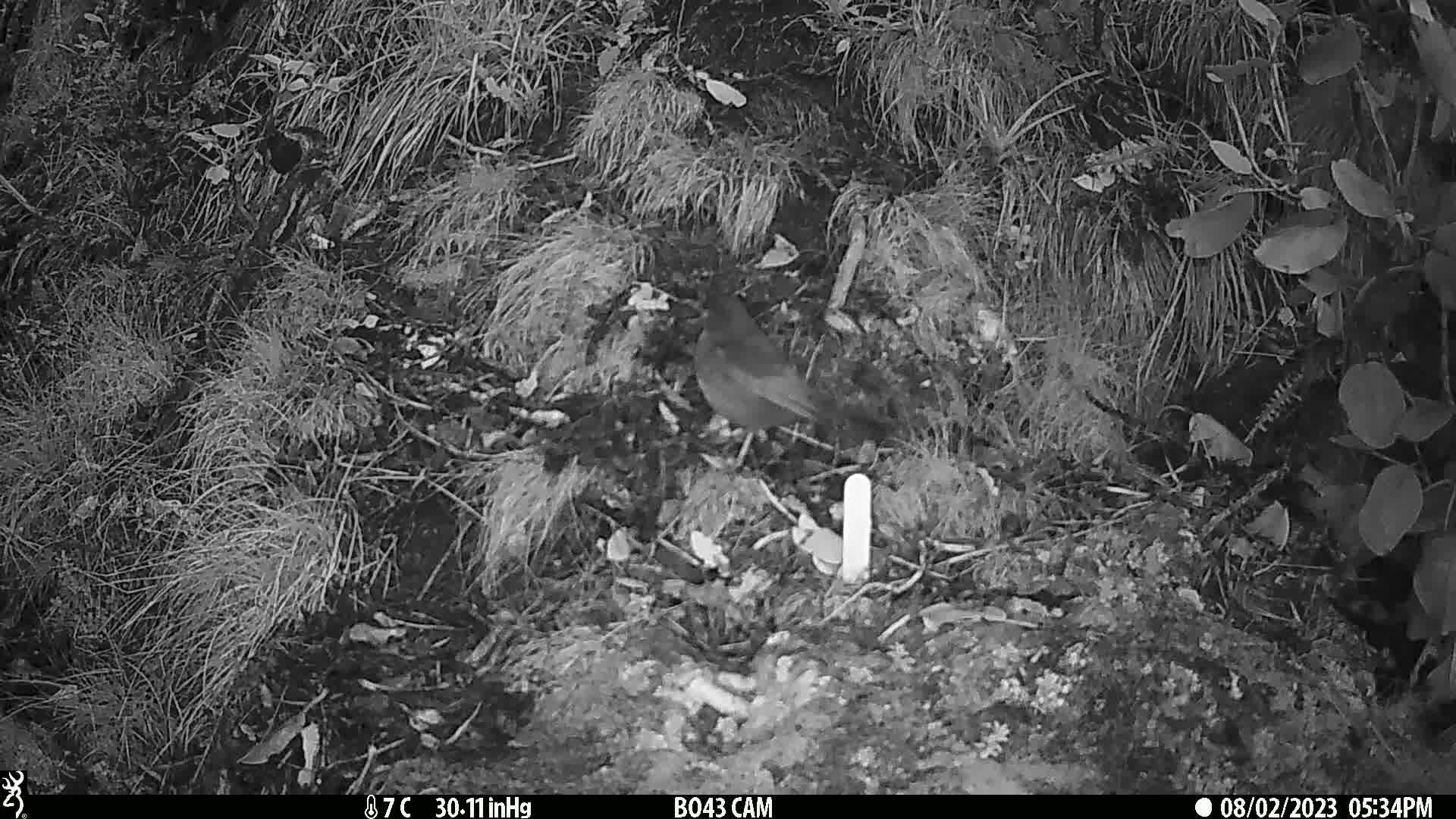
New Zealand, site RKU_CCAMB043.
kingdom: Animalia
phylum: Chordata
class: Aves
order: Passeriformes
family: Turdidae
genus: Turdus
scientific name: Turdus merula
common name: eurasian blackbird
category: blackbird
Blackbird (eurasian blackbird) (Turdus merula).